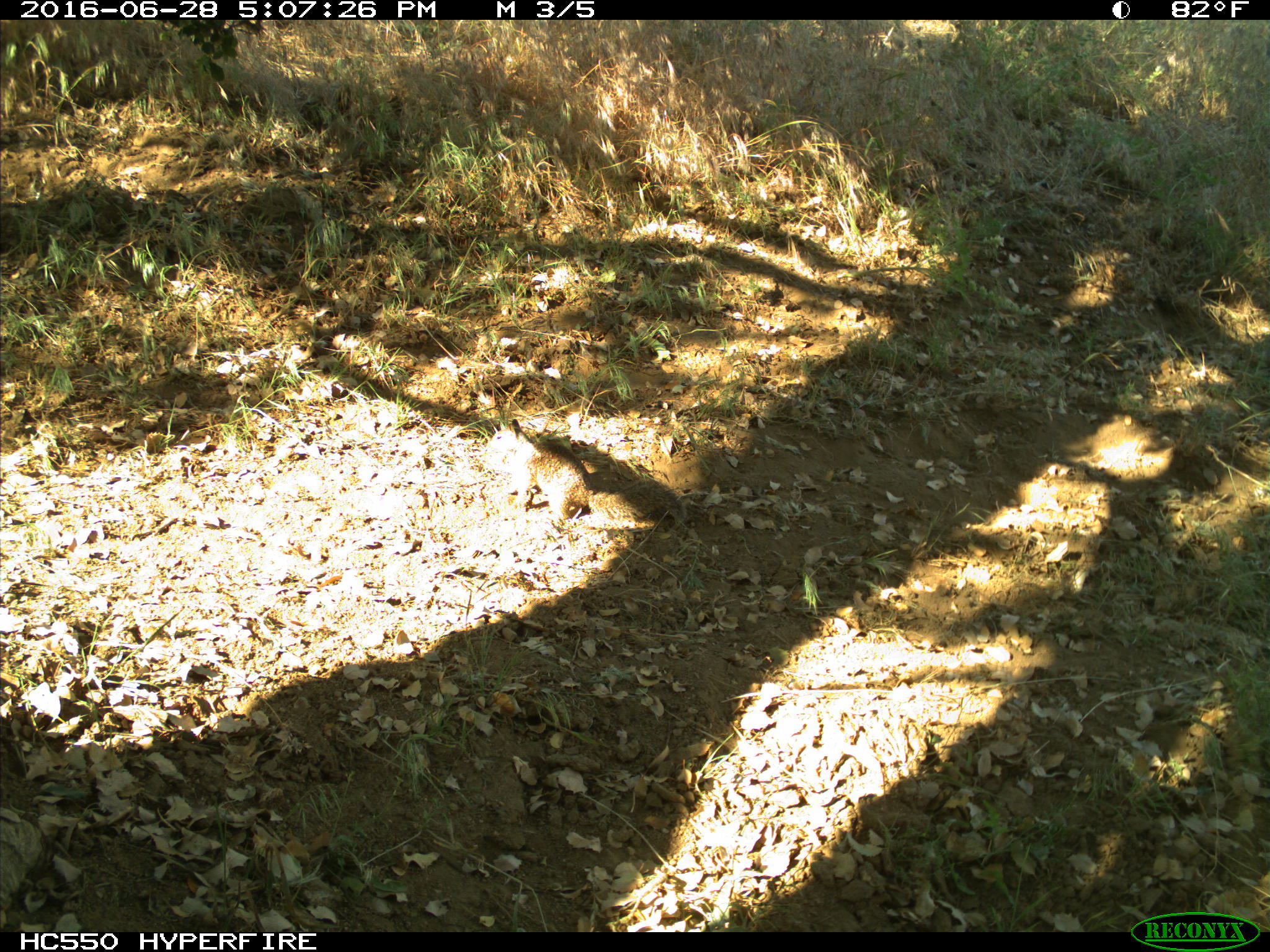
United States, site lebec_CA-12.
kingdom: Animalia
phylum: Chordata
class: Mammalia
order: Rodentia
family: Sciuridae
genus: Otospermophilus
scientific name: Otospermophilus beecheyi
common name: california ground squirrel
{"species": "Otospermophilus beecheyi (california ground squirrel)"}